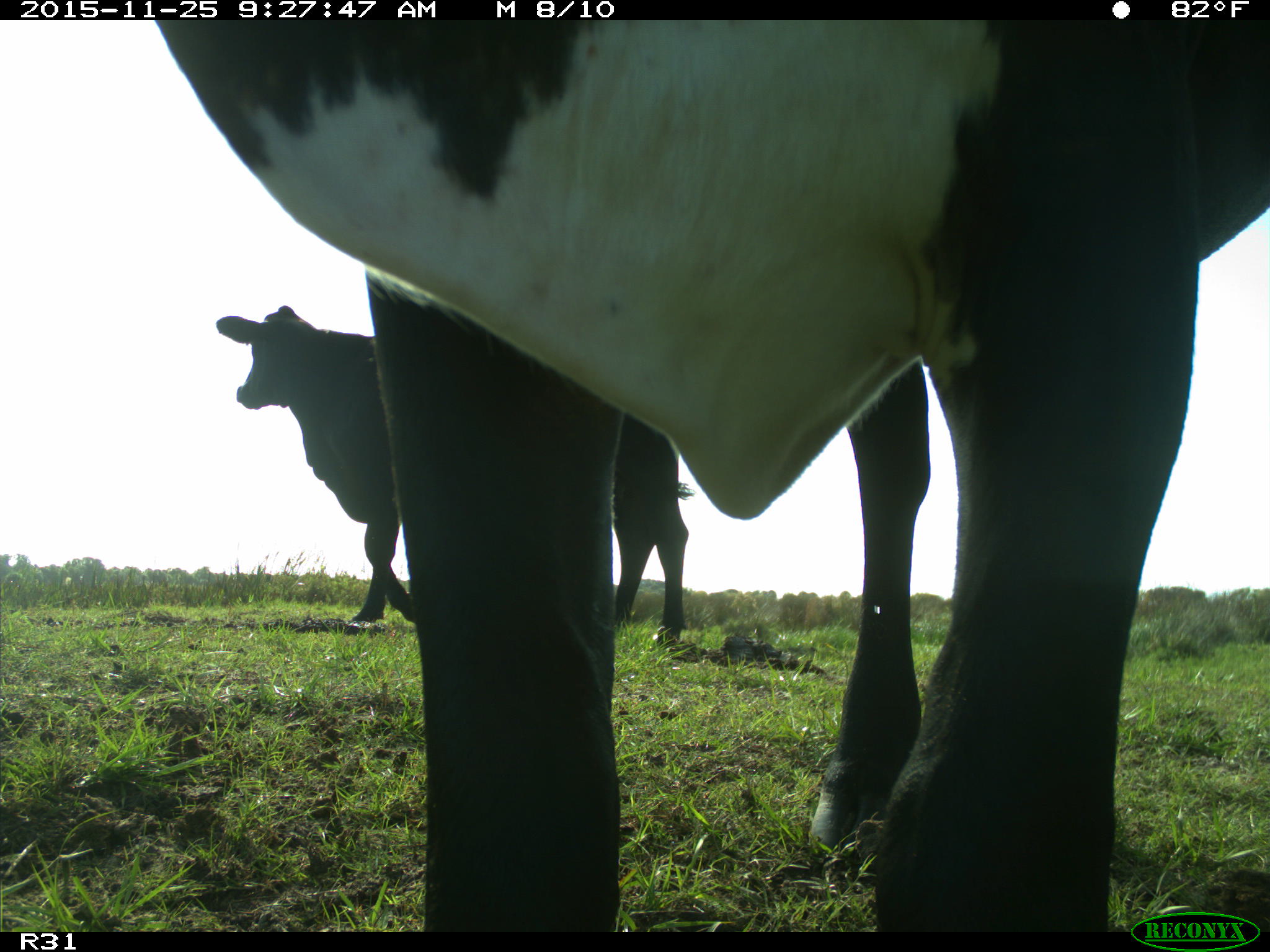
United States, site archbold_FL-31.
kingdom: Animalia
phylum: Chordata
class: Mammalia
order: Artiodactyla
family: Bovidae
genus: Bos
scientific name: Bos taurus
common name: domestic cow